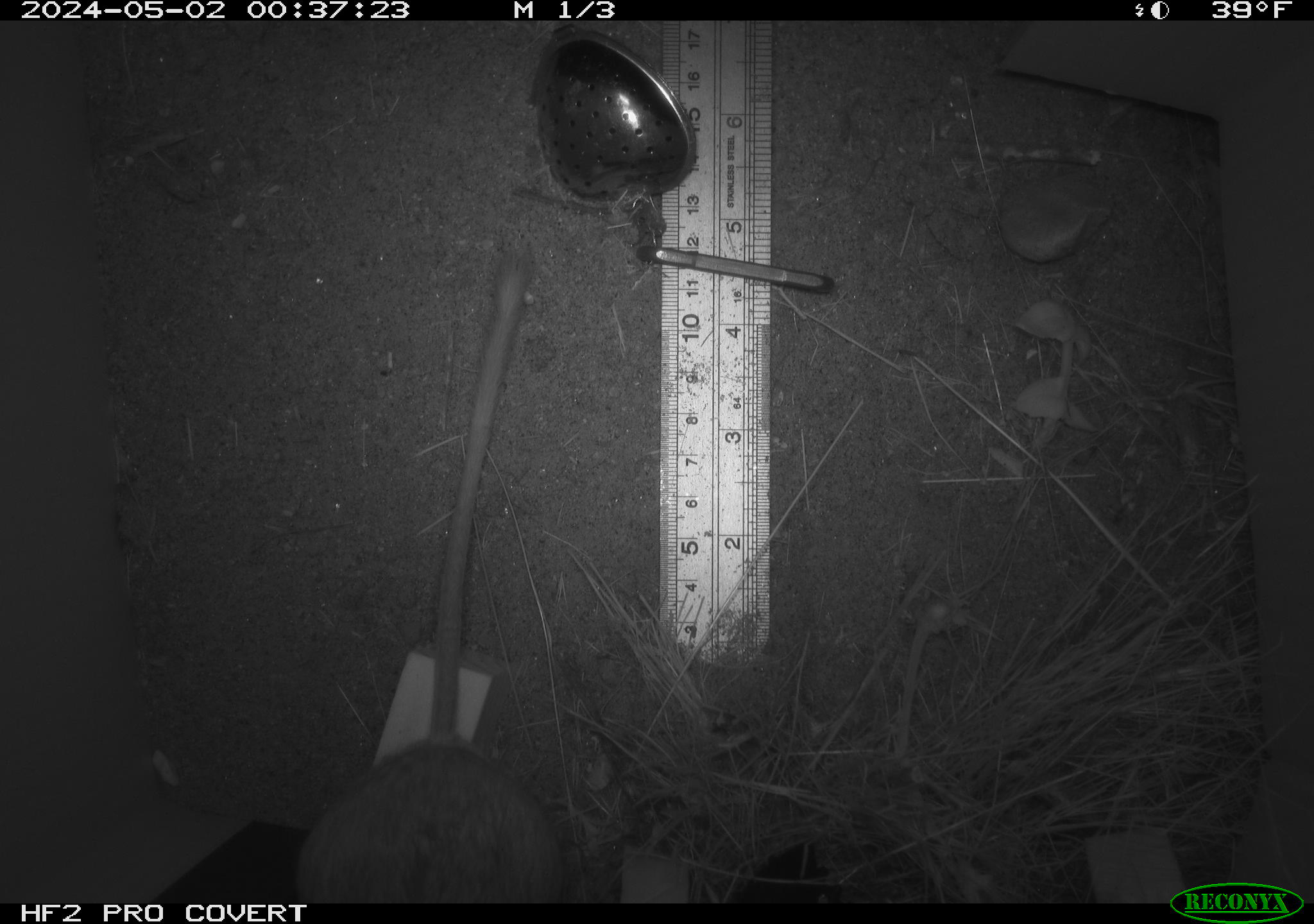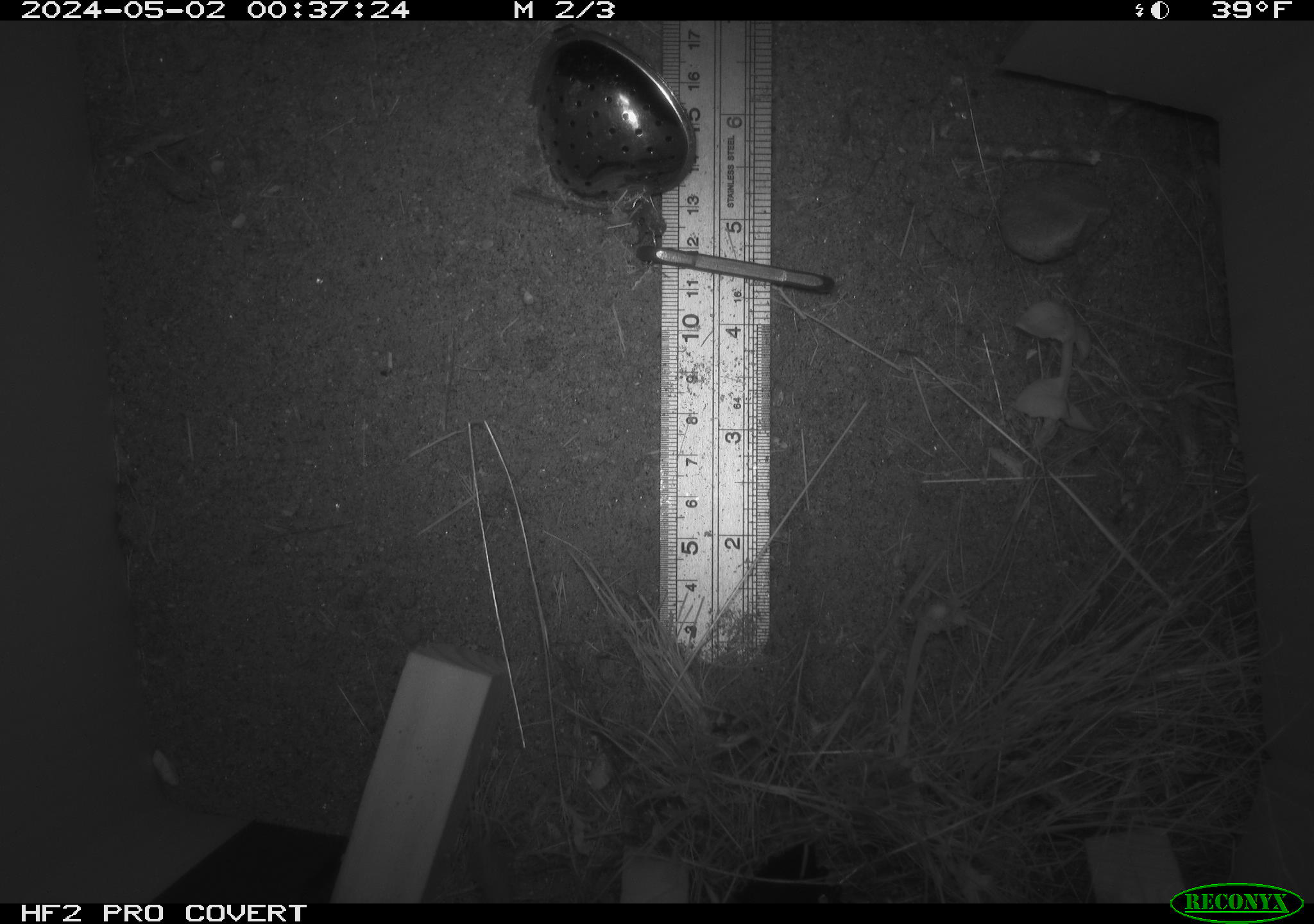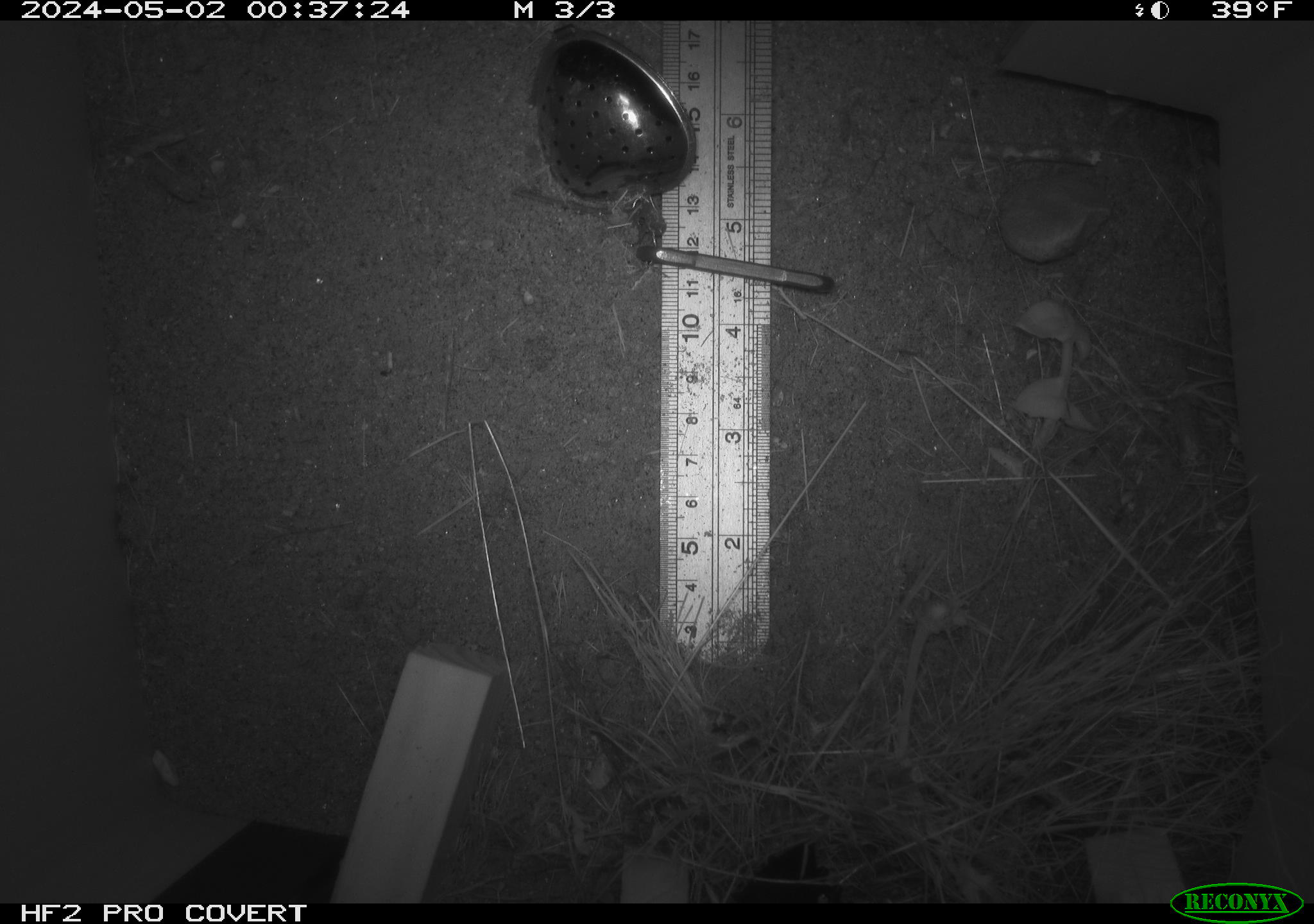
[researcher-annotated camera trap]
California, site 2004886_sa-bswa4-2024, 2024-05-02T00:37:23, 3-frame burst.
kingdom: Animalia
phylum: Chordata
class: Mammalia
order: Rodentia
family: Heteromyidae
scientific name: Heteromyidae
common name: kangaroo rats and pocket mice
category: heteromyidae family